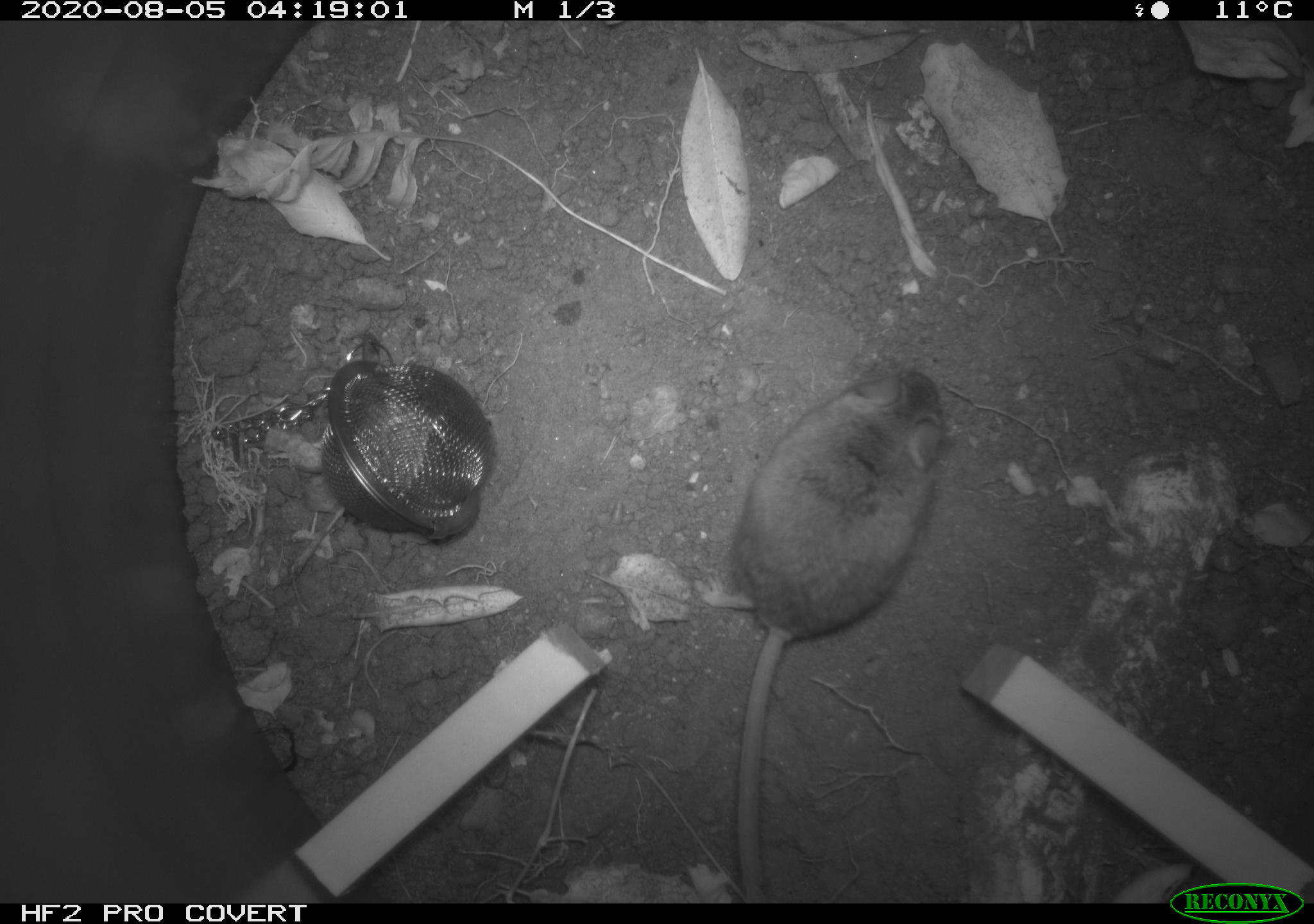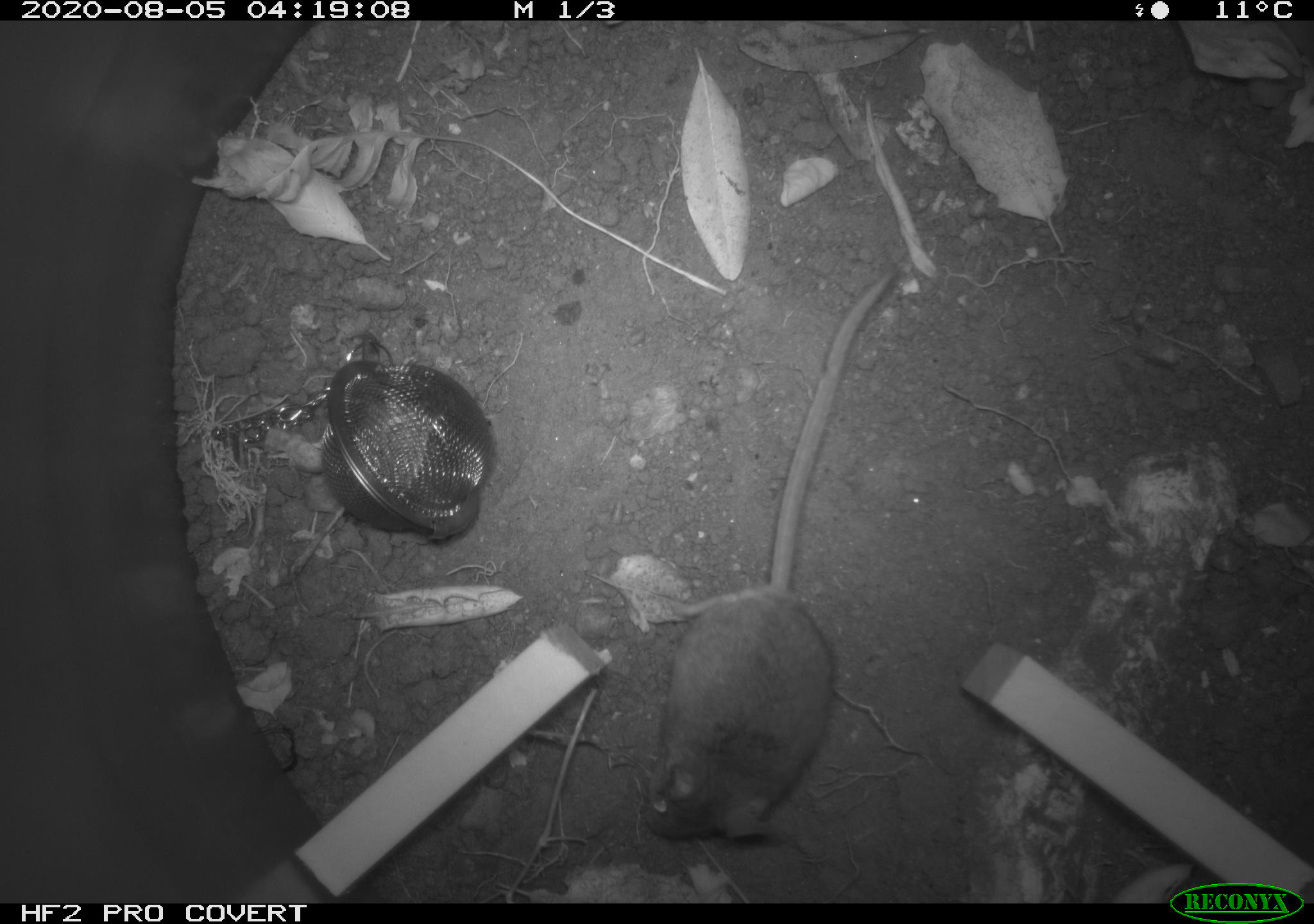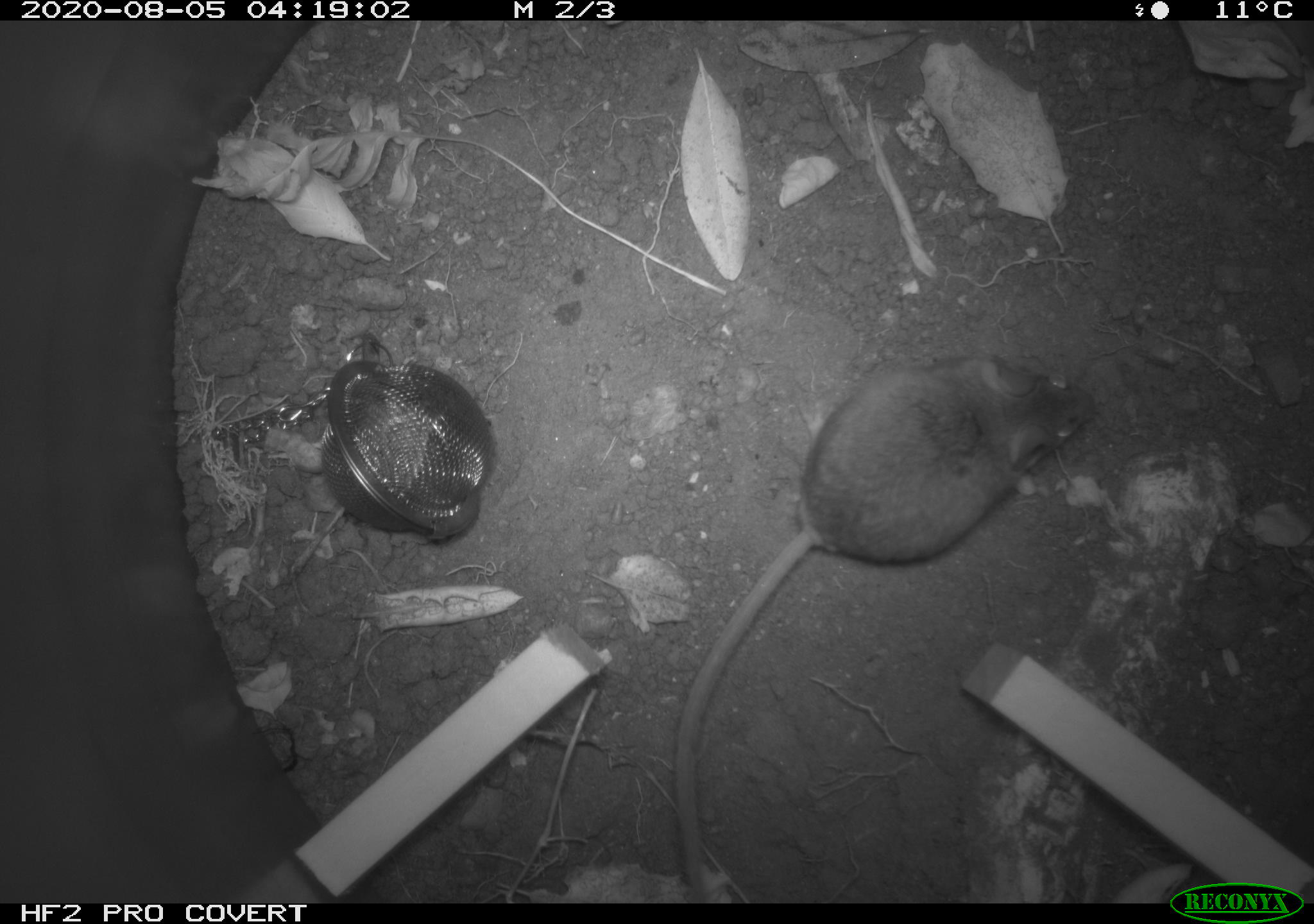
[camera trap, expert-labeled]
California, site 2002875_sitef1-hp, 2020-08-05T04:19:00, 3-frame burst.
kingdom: Animalia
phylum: Chordata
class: Mammalia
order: Rodentia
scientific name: Rodentia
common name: rodent